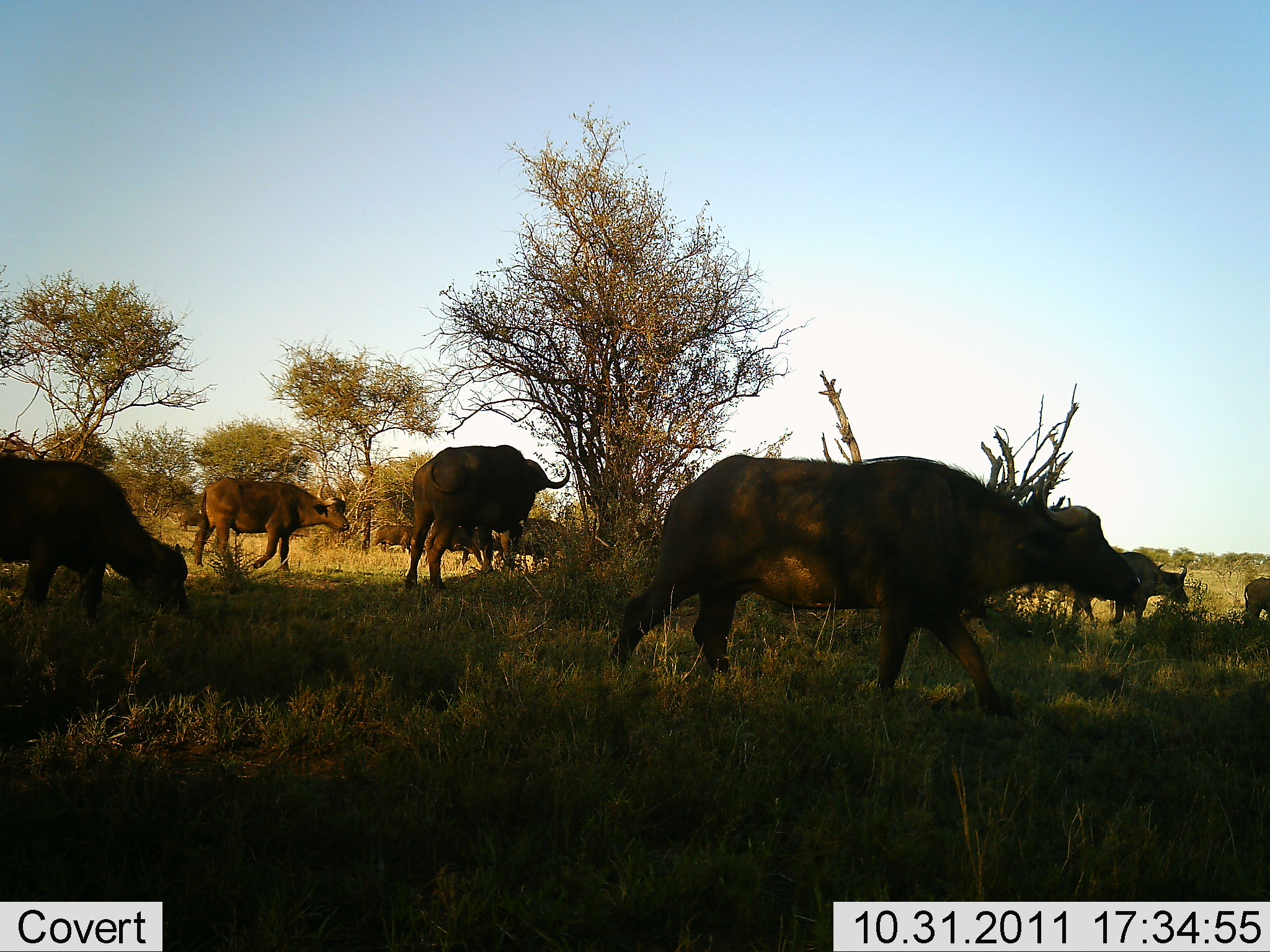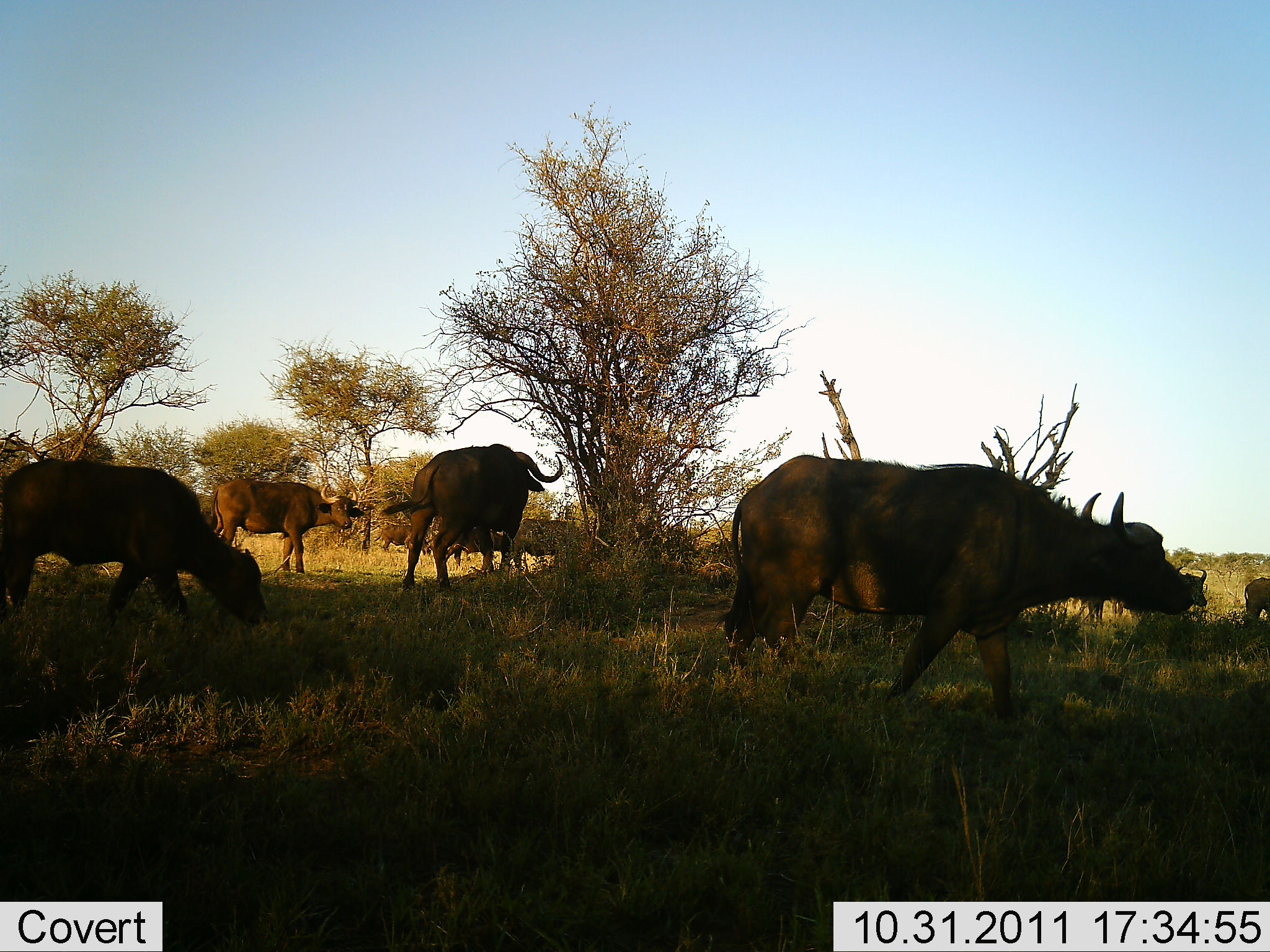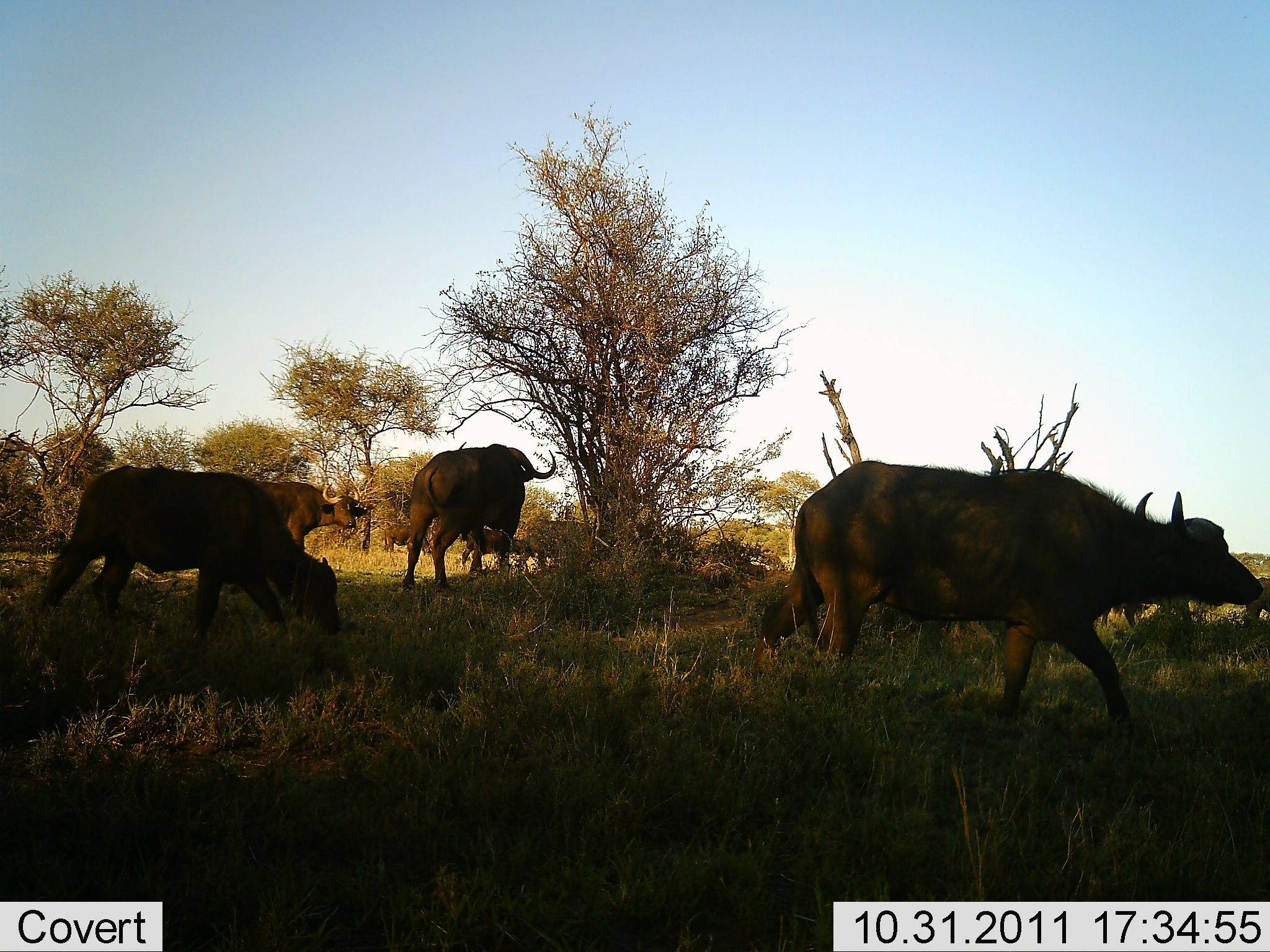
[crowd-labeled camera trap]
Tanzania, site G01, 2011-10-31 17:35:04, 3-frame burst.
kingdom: Animalia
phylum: Chordata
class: Mammalia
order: Artiodactyla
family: Bovidae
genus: Syncerus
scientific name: Syncerus caffer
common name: cape buffalo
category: buffalo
Buffalo (cape buffalo) (Syncerus caffer), count 8. Behavior (volunteer vote fractions): standing 50%, resting 0%, moving 100%, interacting 0%. Young present (vote fraction): 0%. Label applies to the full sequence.